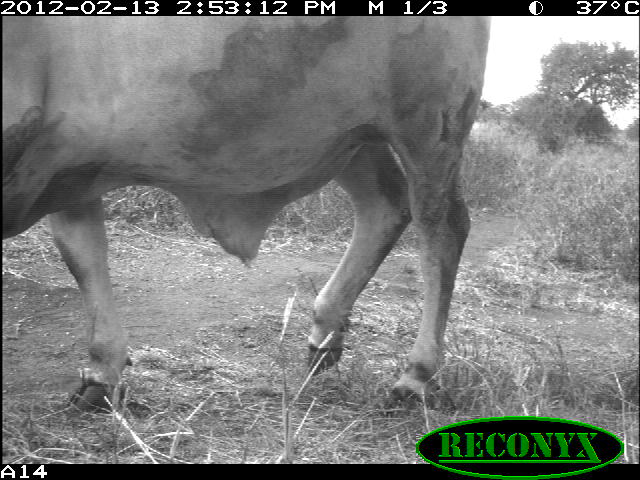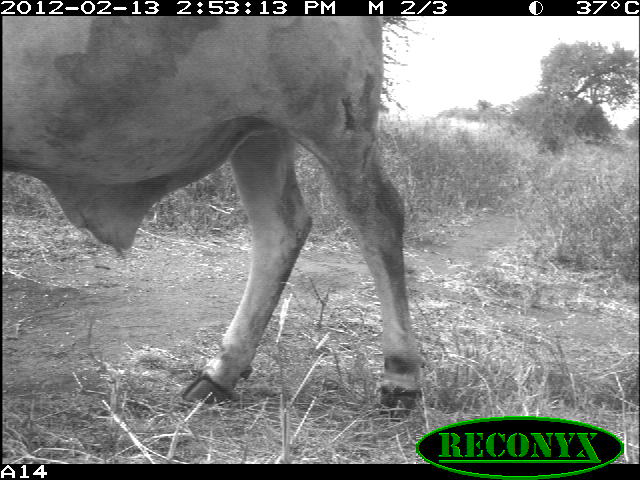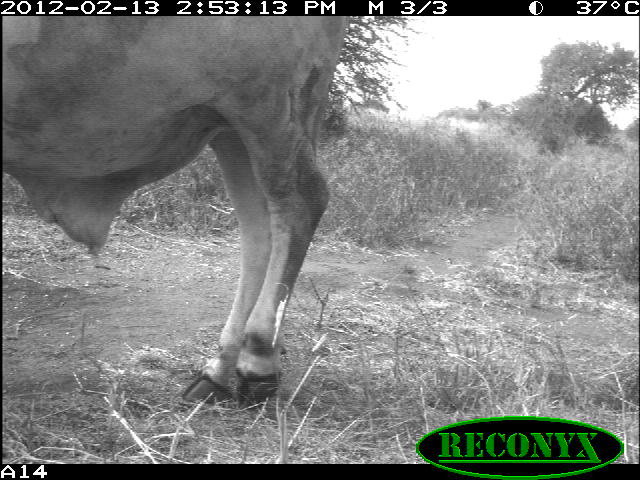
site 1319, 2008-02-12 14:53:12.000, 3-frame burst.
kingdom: Animalia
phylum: Chordata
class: Mammalia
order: Artiodactyla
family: Bovidae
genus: Bos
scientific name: Bos taurus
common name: domestic cattle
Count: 1.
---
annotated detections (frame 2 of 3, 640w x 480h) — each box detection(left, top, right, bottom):
bos taurus: detection(0, 16, 425, 422)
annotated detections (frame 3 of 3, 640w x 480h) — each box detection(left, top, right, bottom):
bos taurus: detection(0, 16, 349, 408)